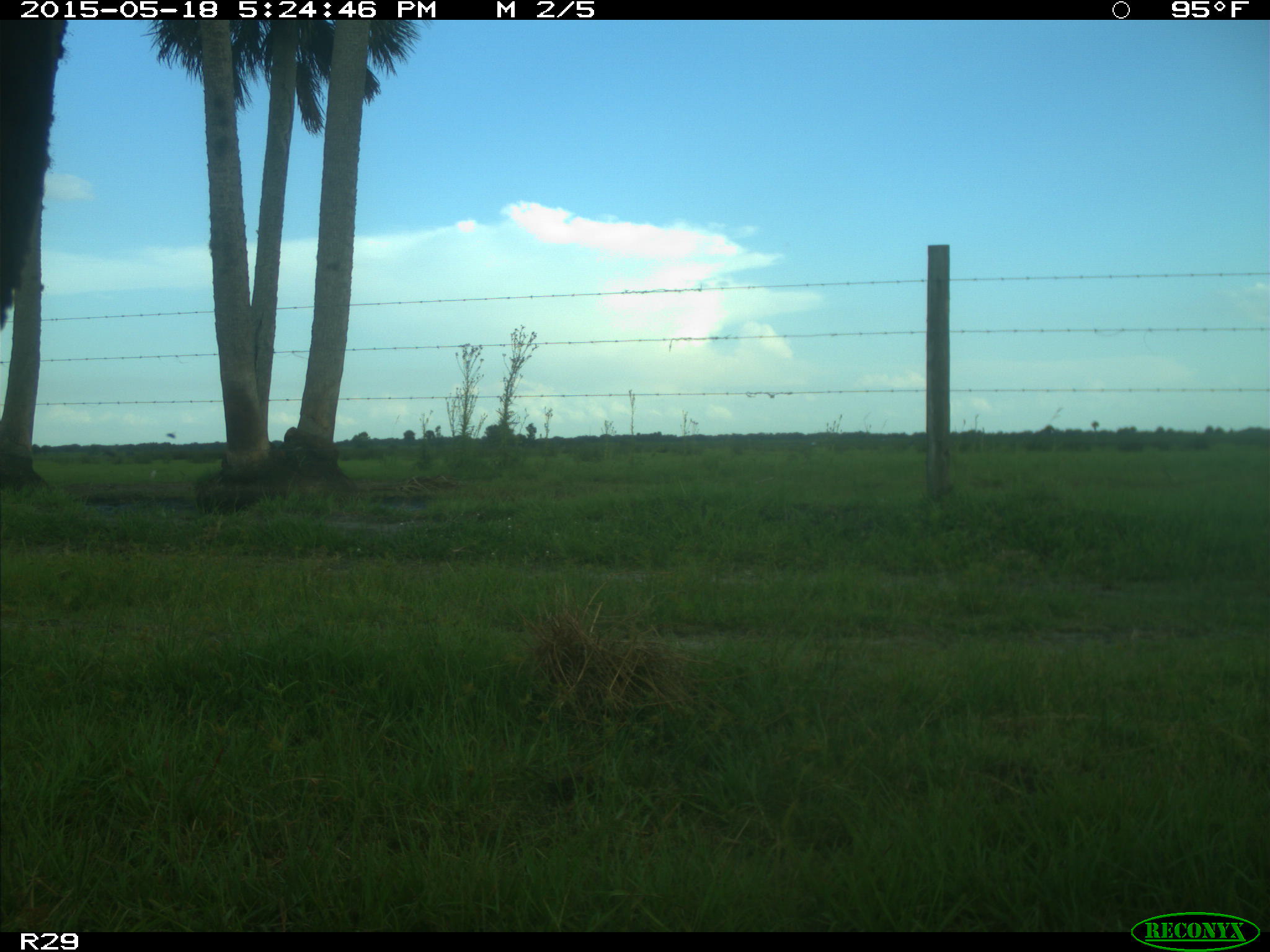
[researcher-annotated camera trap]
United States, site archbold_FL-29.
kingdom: Animalia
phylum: Chordata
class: Mammalia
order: Artiodactyla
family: Bovidae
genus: Bos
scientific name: Bos taurus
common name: domestic cow